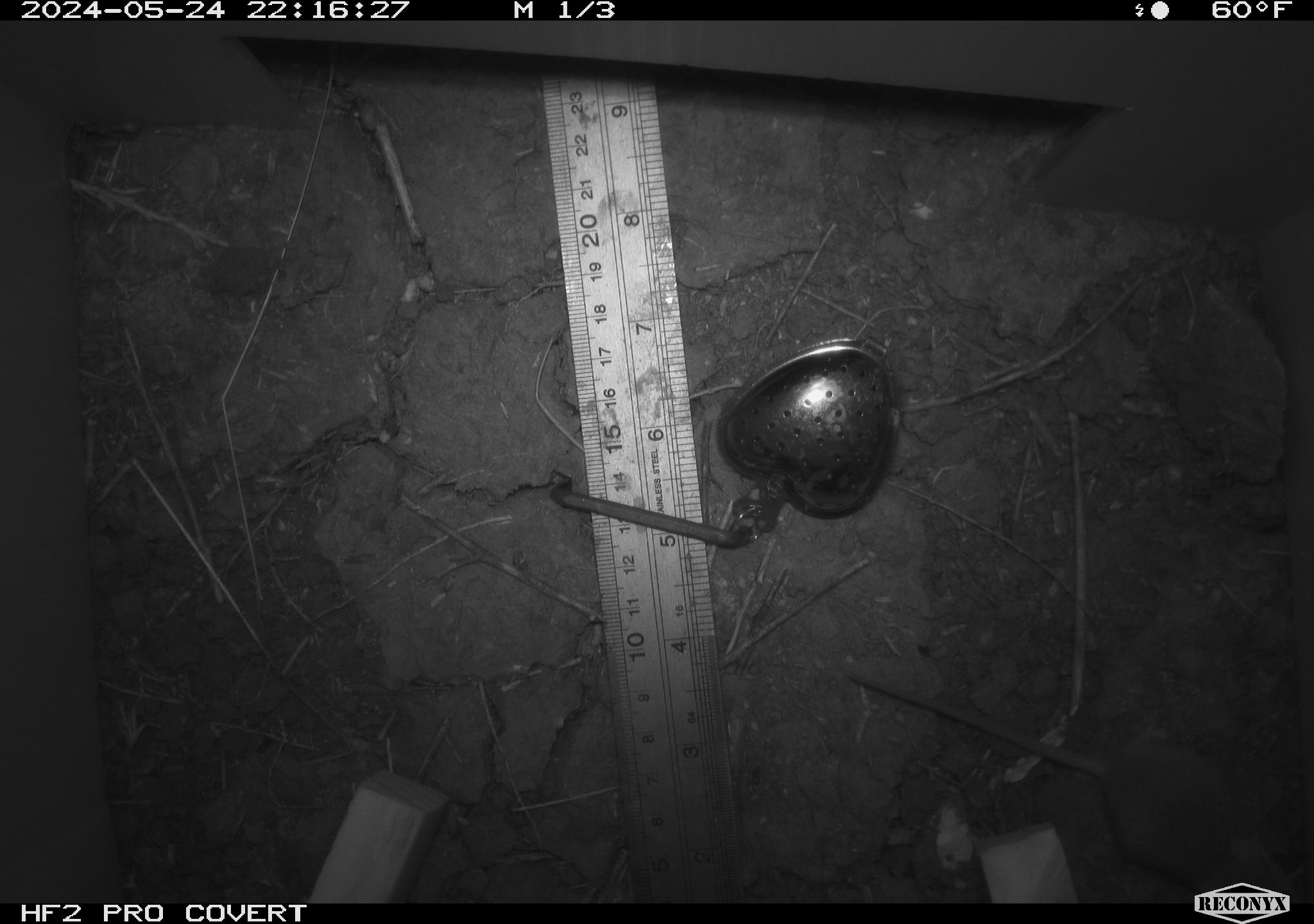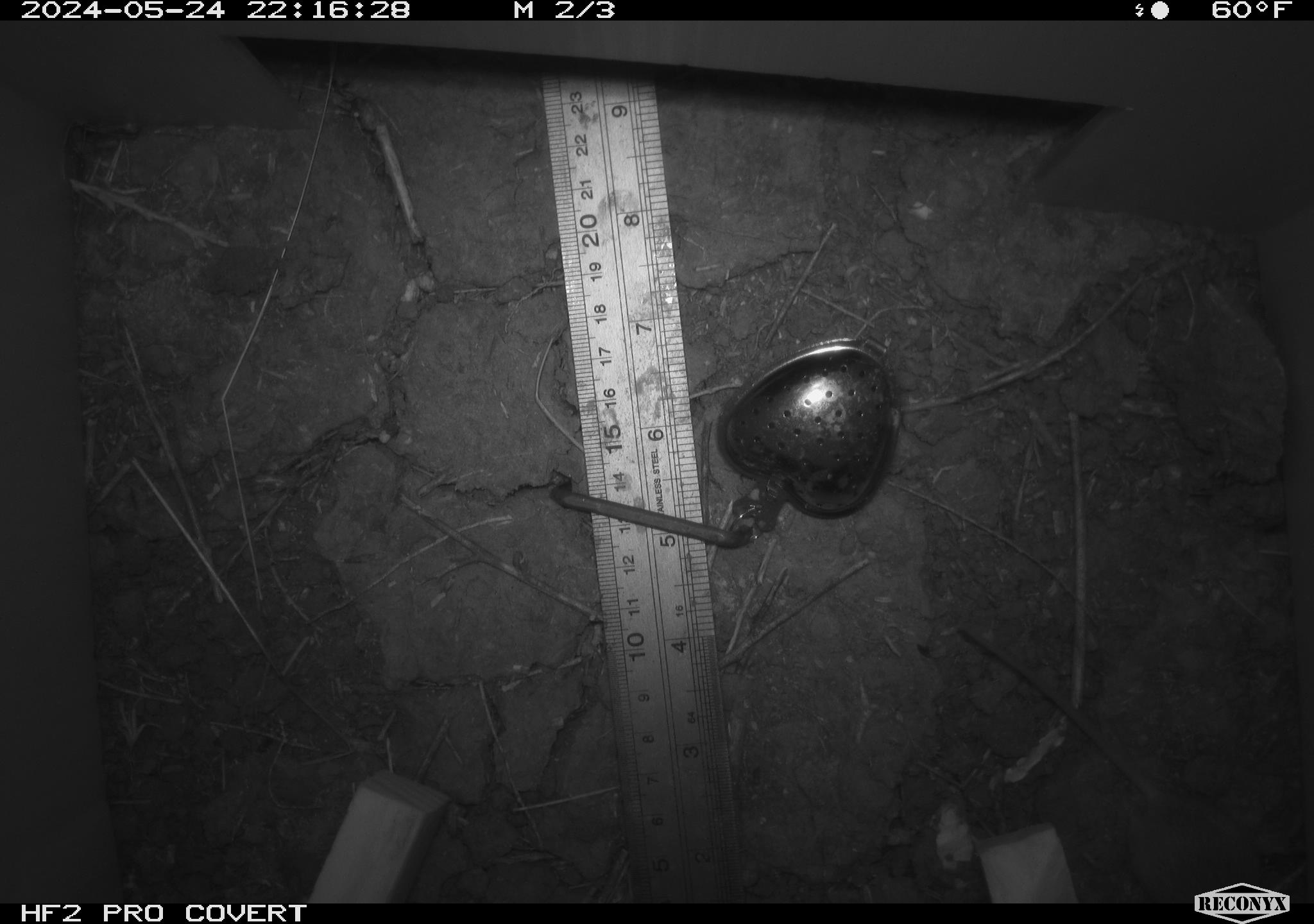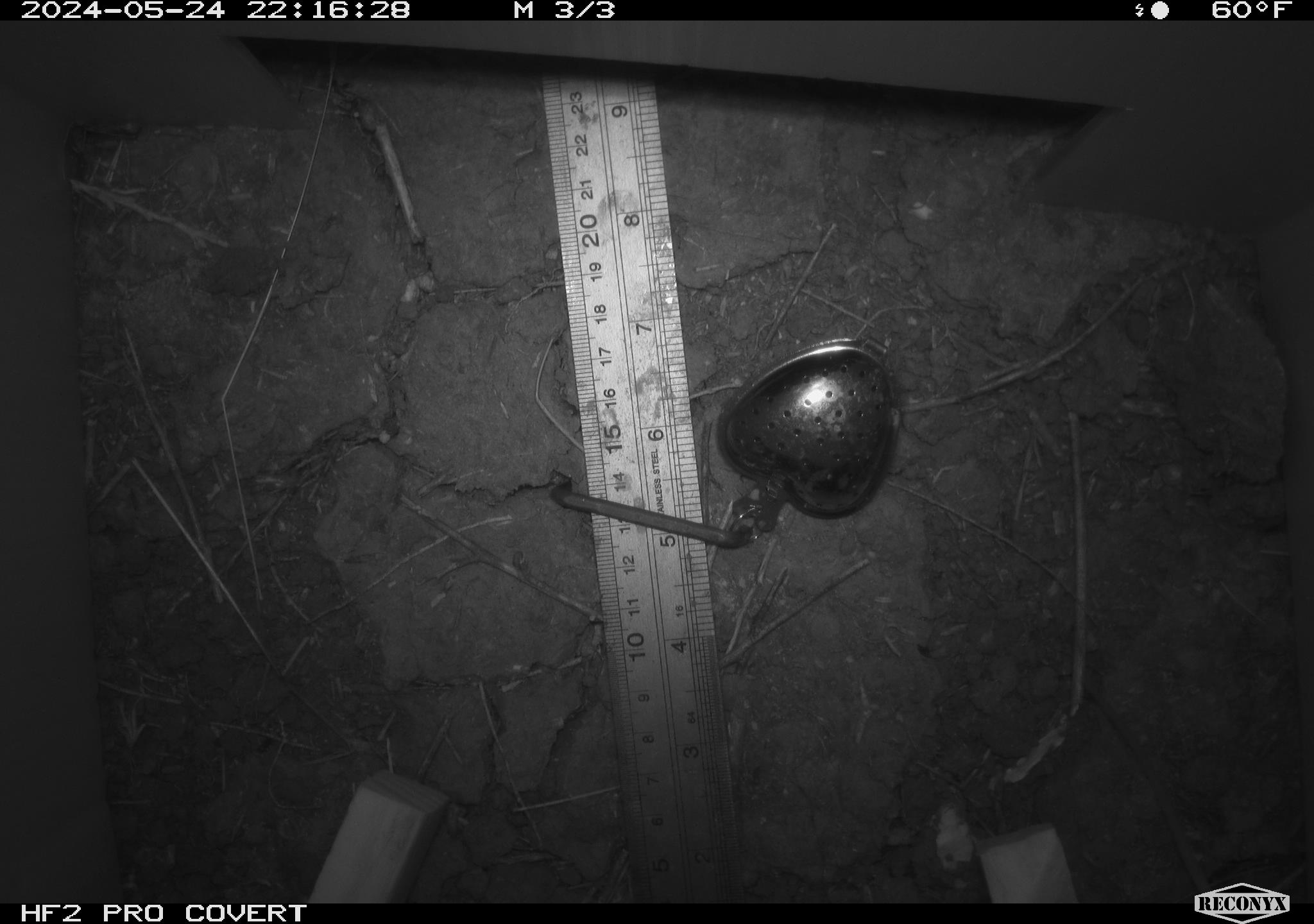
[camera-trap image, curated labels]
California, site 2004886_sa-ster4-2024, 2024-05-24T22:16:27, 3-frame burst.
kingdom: Animalia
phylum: Chordata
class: Mammalia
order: Rodentia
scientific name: Rodentia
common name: mouse species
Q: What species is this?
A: Mouse species (Rodentia).